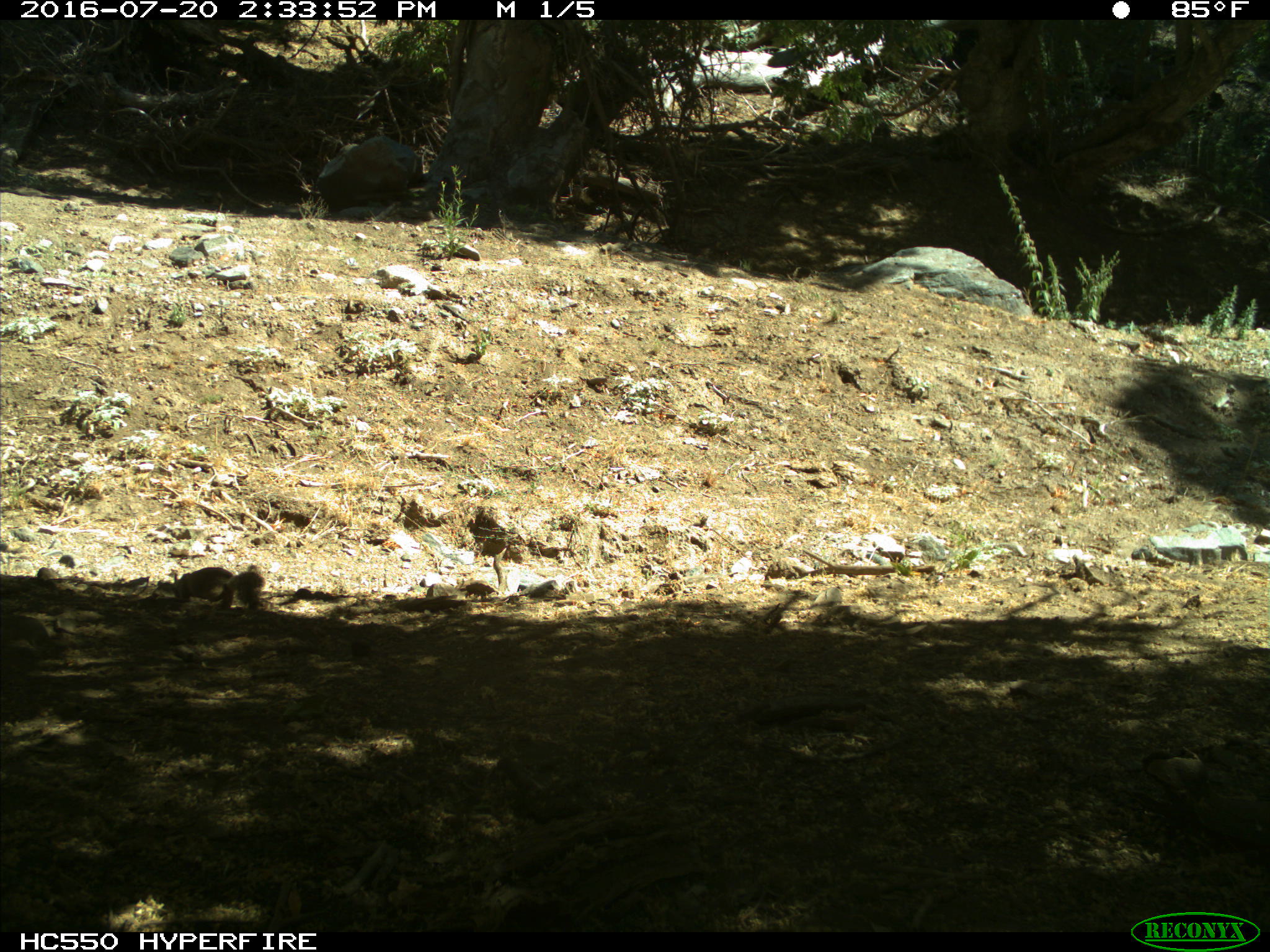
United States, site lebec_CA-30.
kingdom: Animalia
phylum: Chordata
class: Mammalia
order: Rodentia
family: Sciuridae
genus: Otospermophilus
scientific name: Otospermophilus beecheyi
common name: california ground squirrel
Otospermophilus beecheyi (california ground squirrel).